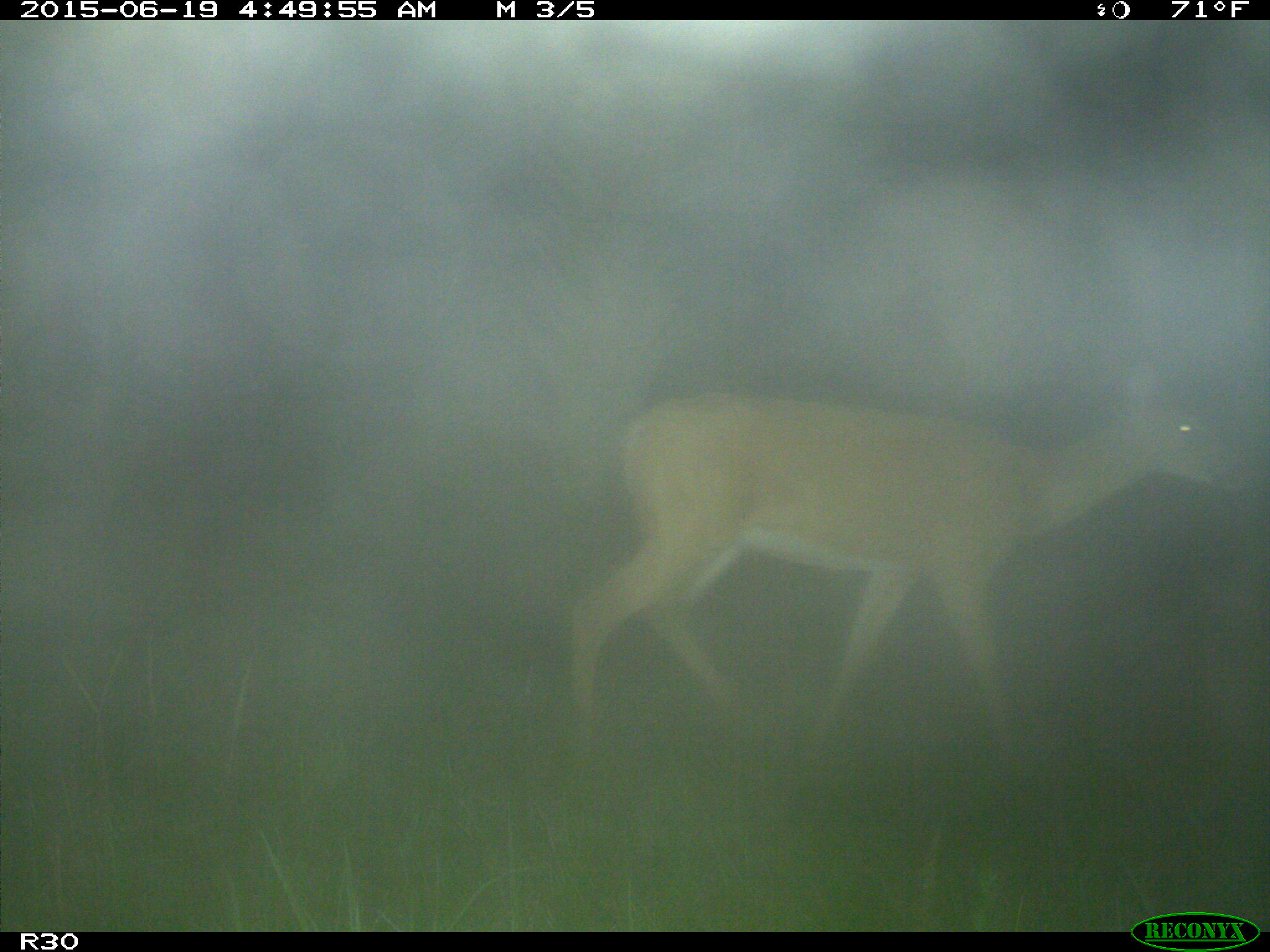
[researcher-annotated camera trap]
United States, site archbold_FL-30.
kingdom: Animalia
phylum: Chordata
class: Mammalia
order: Artiodactyla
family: Cervidae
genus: Odocoileus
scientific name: Odocoileus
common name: deer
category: unidentified deer